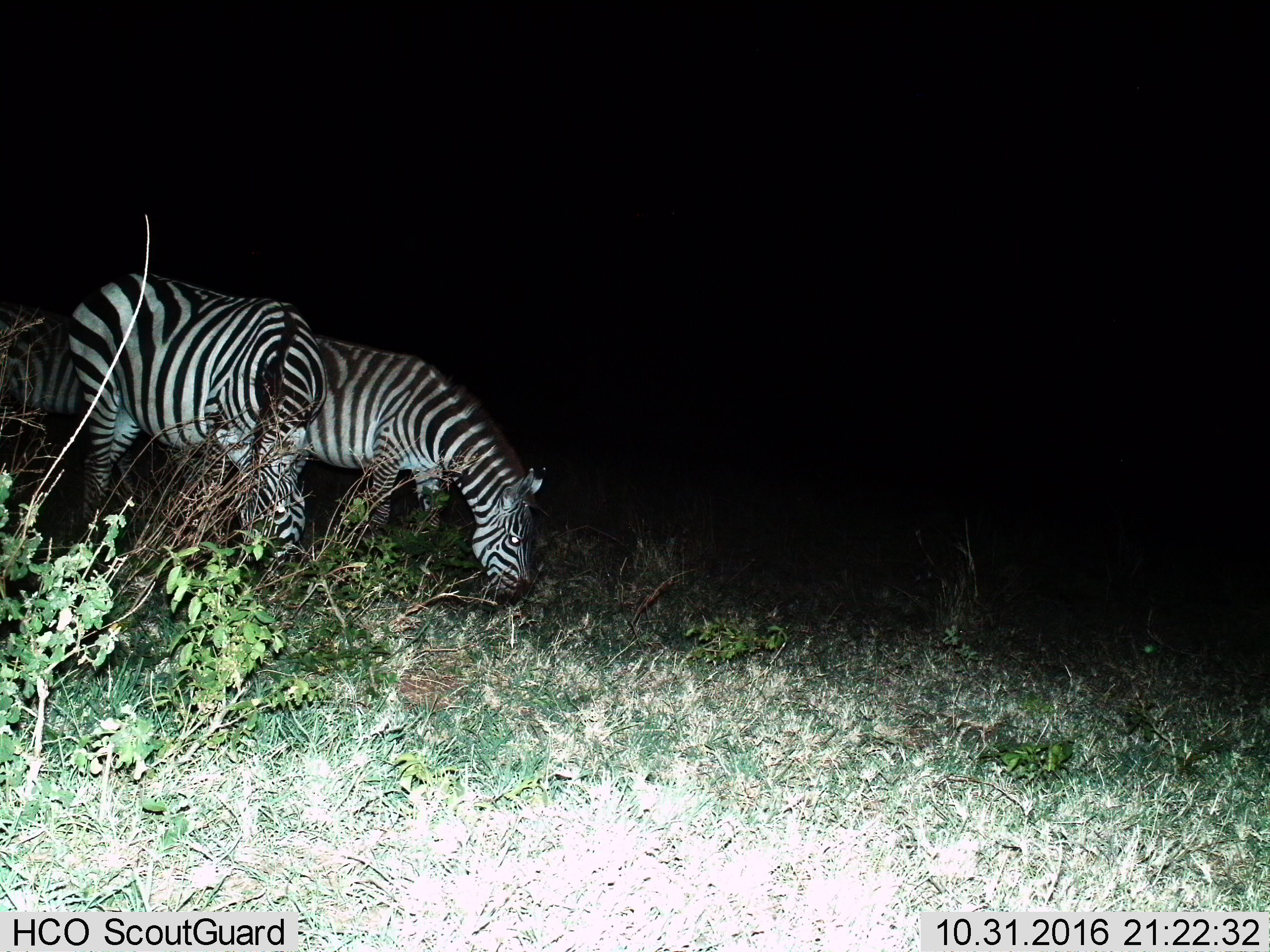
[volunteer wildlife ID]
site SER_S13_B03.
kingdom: Animalia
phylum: Chordata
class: Mammalia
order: Perissodactyla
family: Equidae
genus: Equus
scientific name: Equus quagga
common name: plains zebra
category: zebraplains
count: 3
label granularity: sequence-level